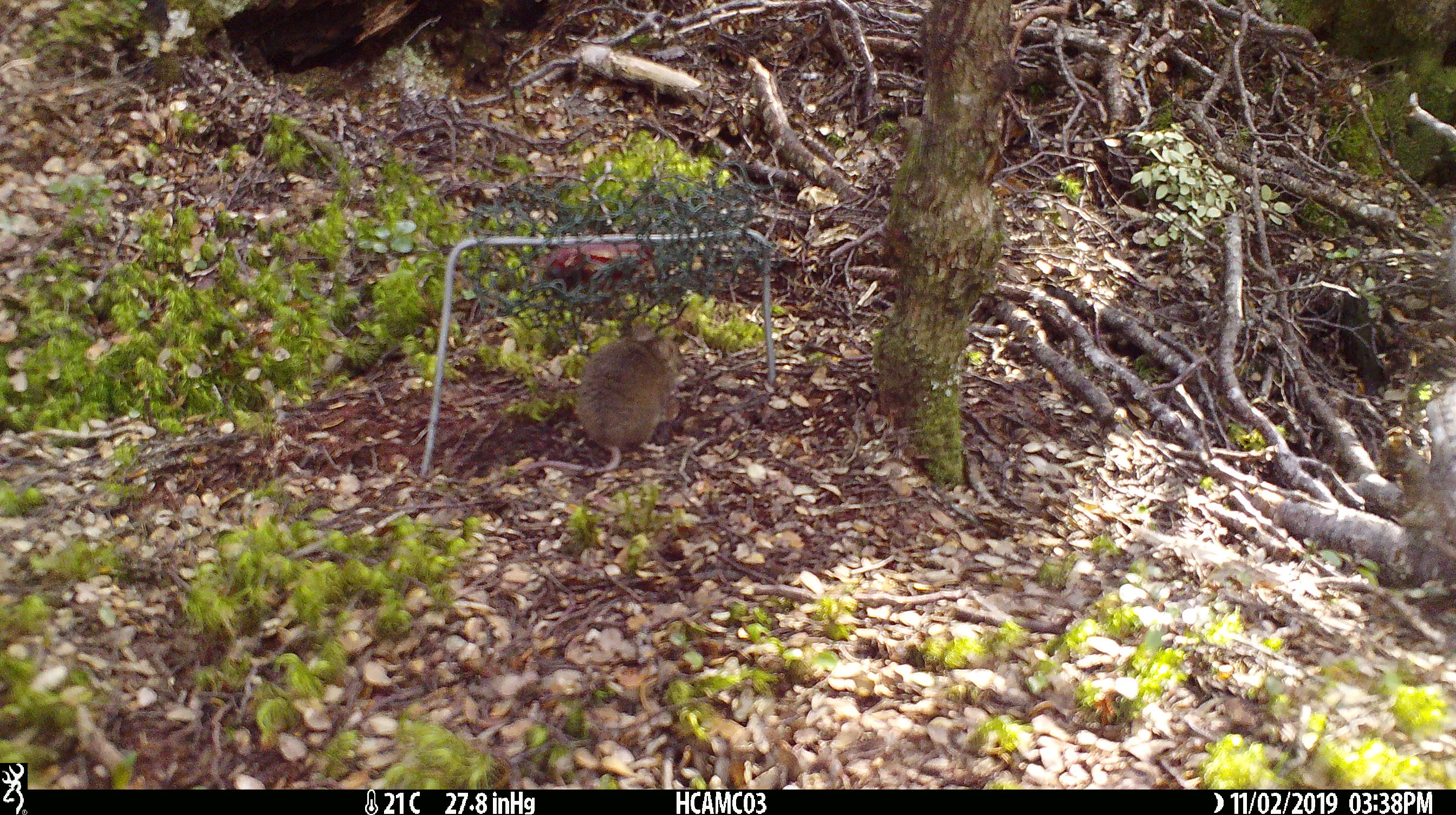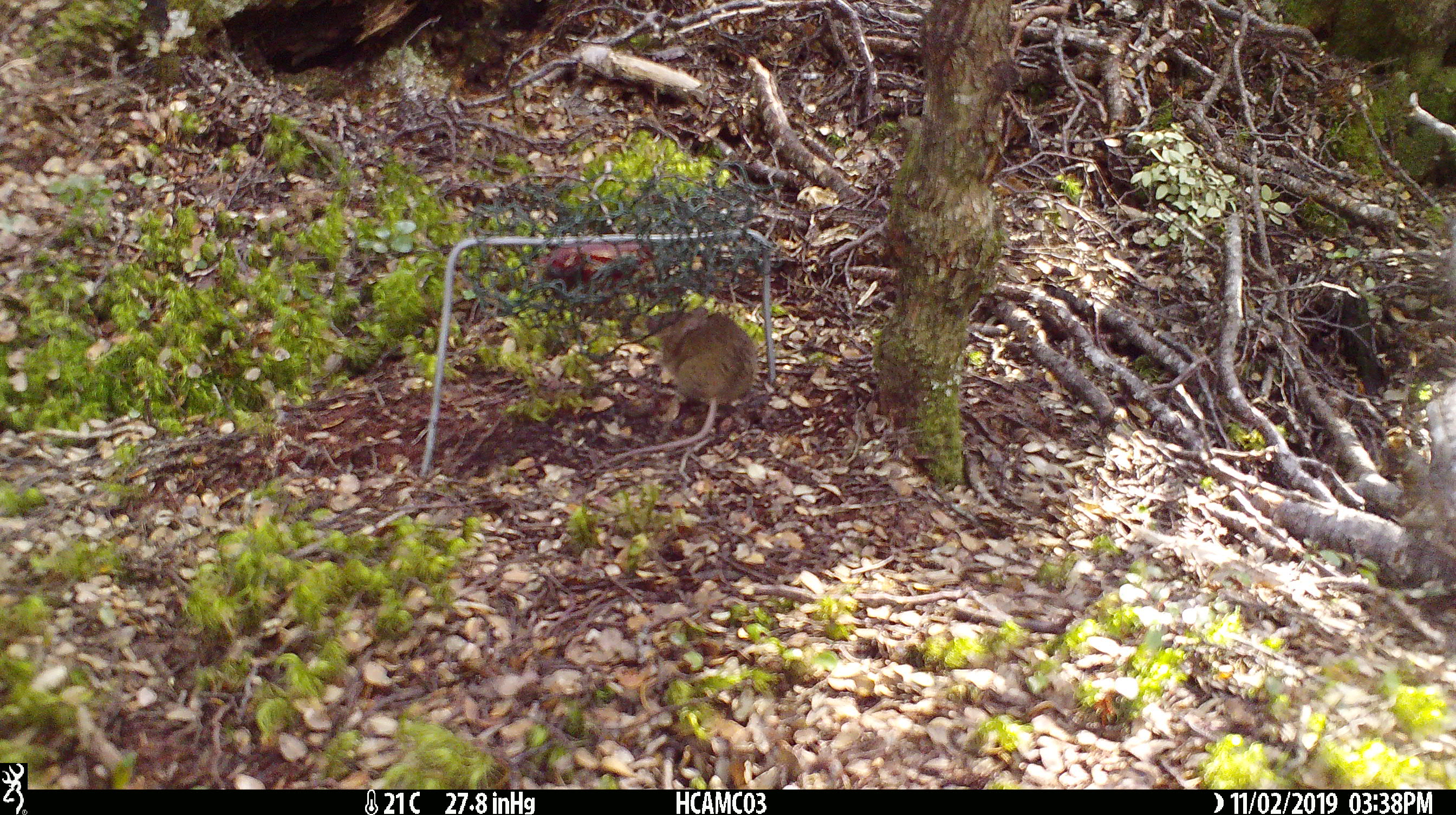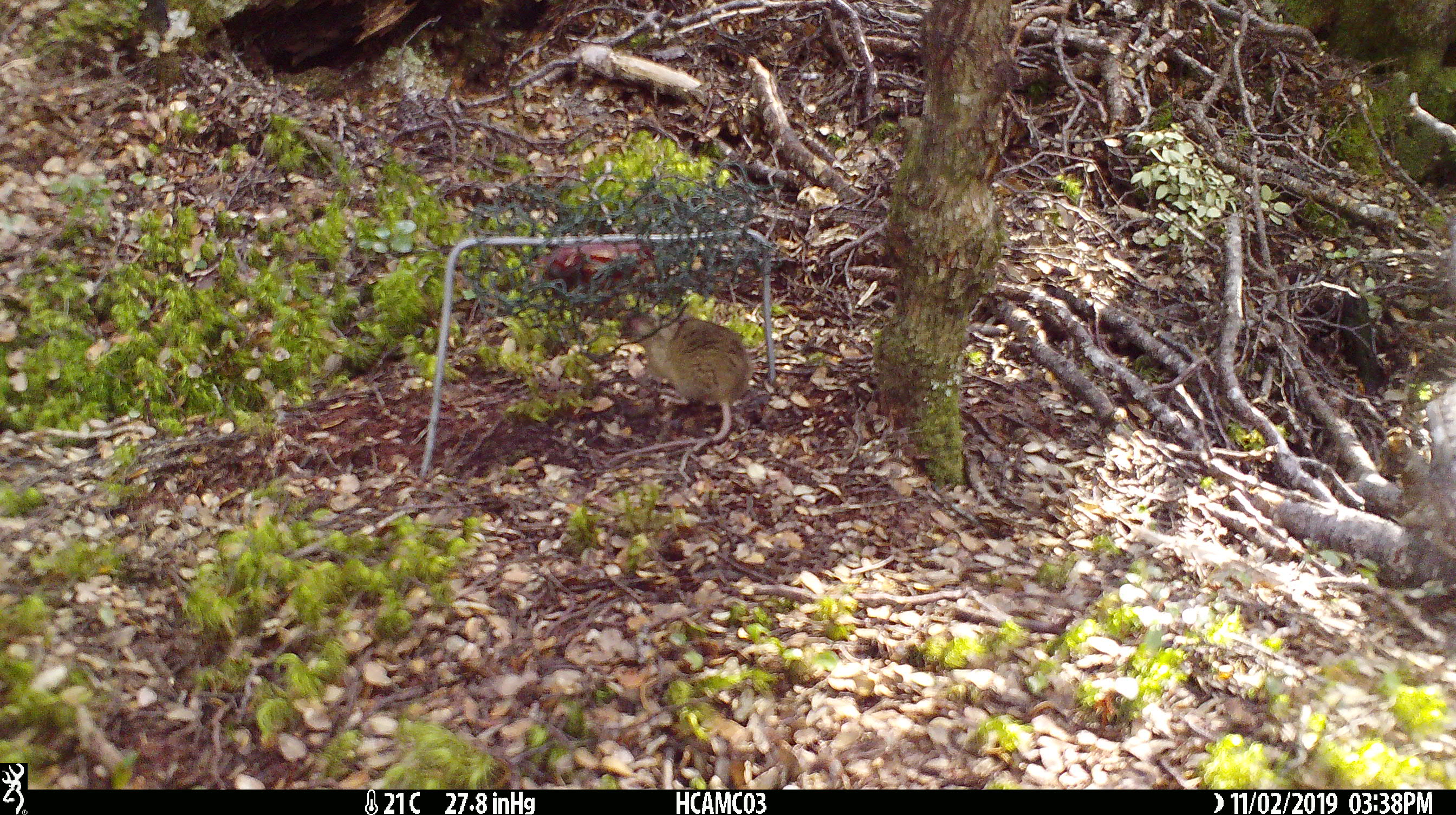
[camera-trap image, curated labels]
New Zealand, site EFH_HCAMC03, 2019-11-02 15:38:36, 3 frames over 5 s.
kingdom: Animalia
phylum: Chordata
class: Mammalia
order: Rodentia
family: Muridae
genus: Mus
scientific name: Mus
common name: mouse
Mouse (Mus).